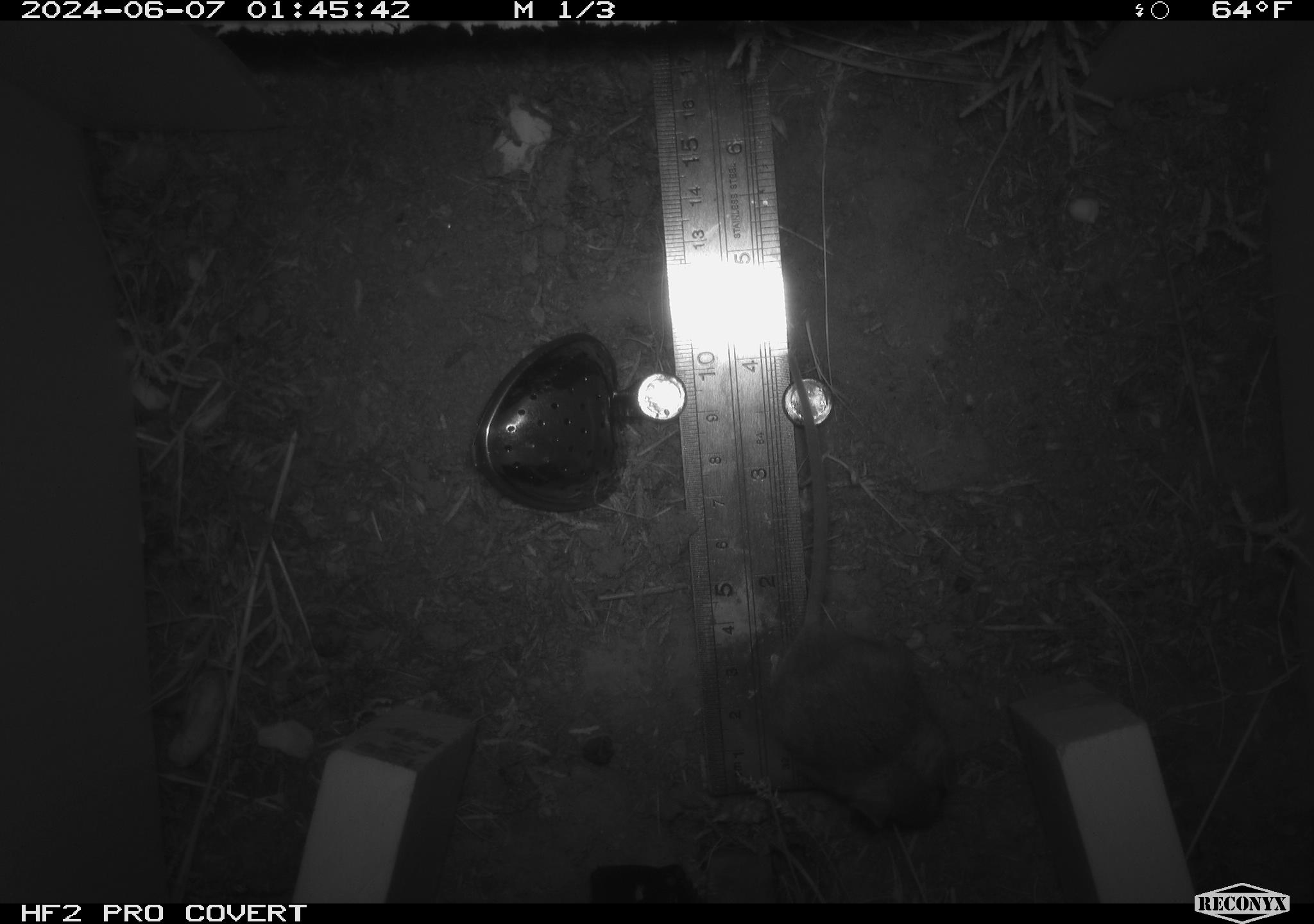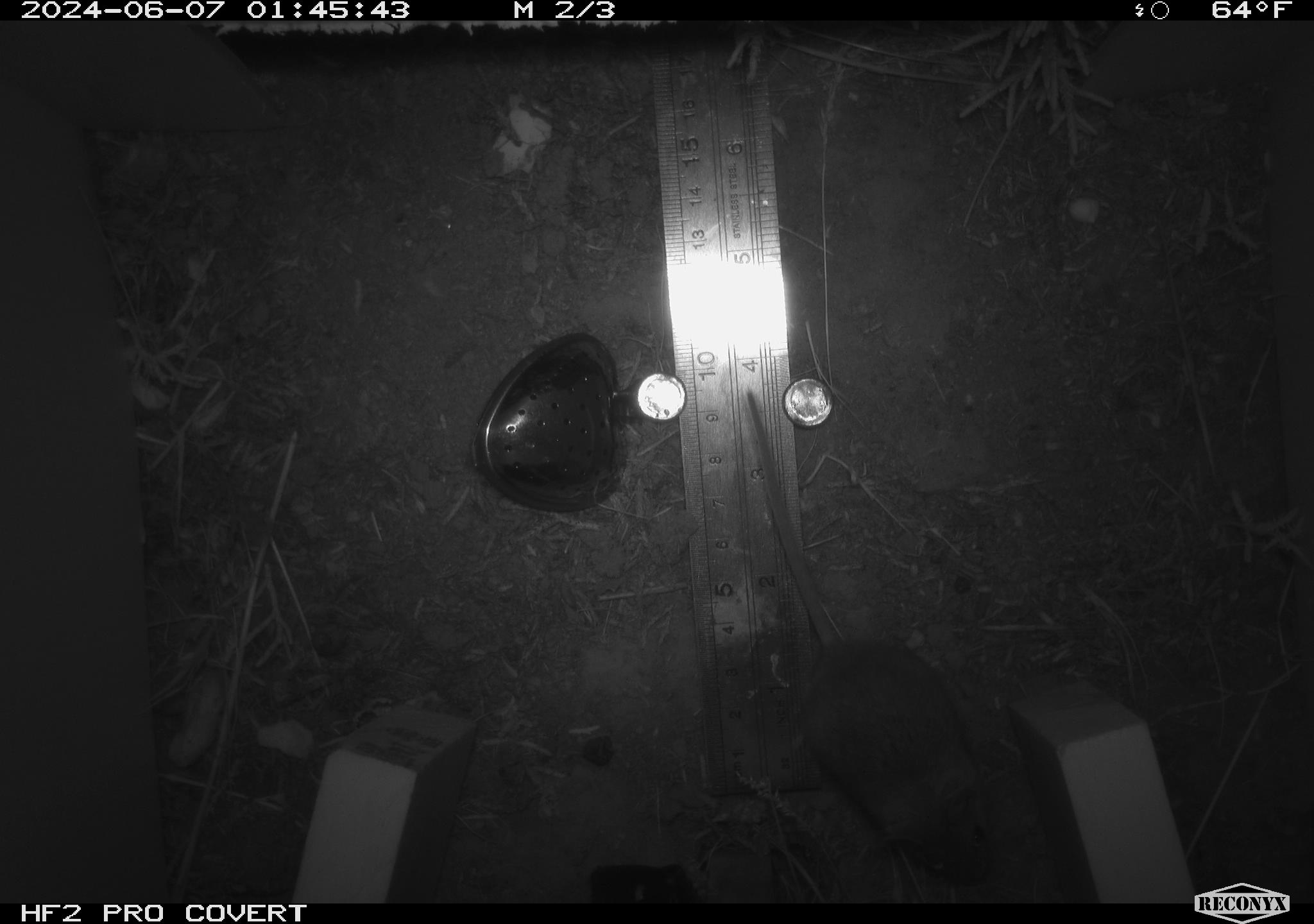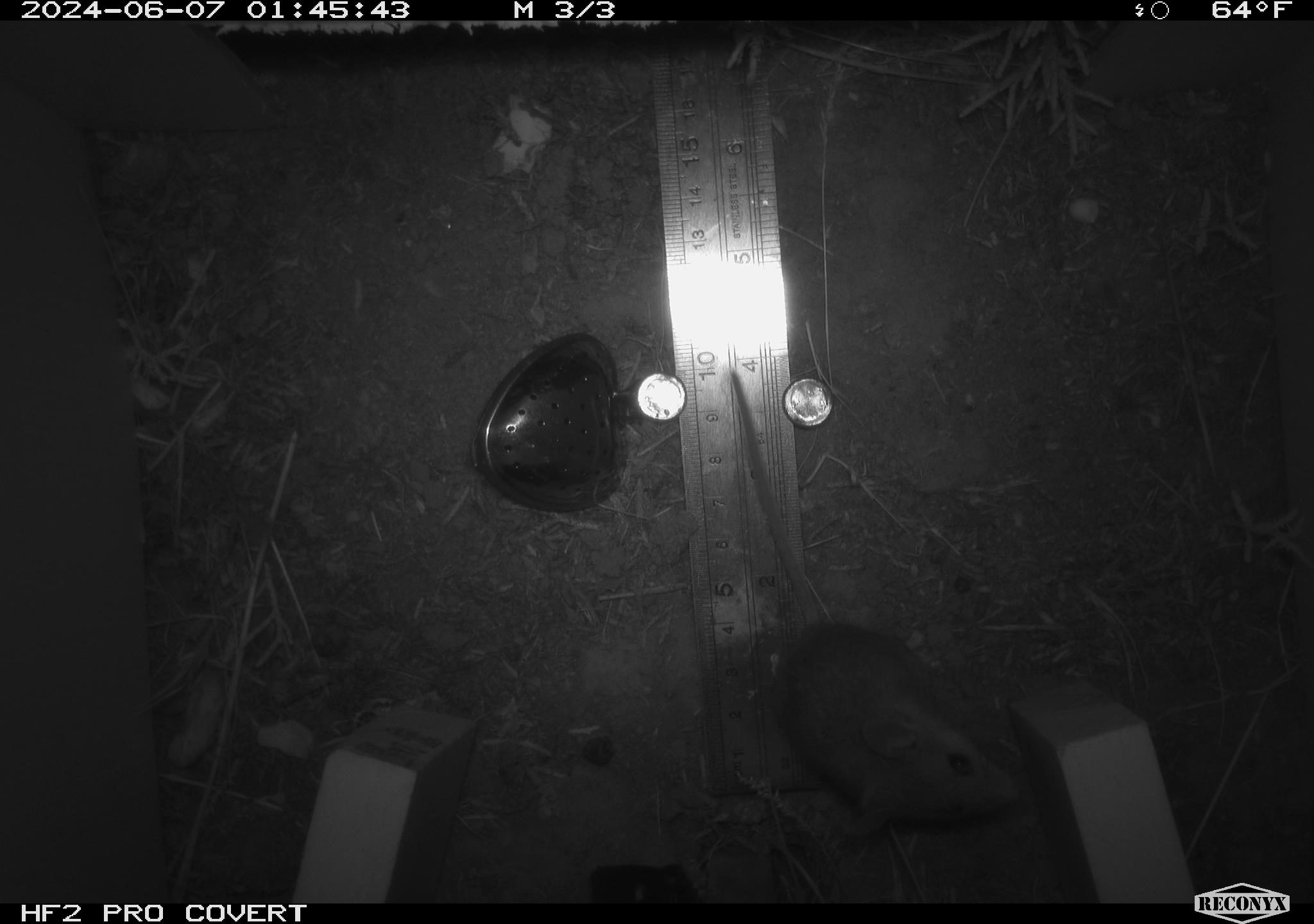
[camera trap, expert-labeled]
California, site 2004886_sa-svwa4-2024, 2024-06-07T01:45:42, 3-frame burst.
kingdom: Animalia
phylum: Chordata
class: Mammalia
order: Rodentia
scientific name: Rodentia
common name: mouse species